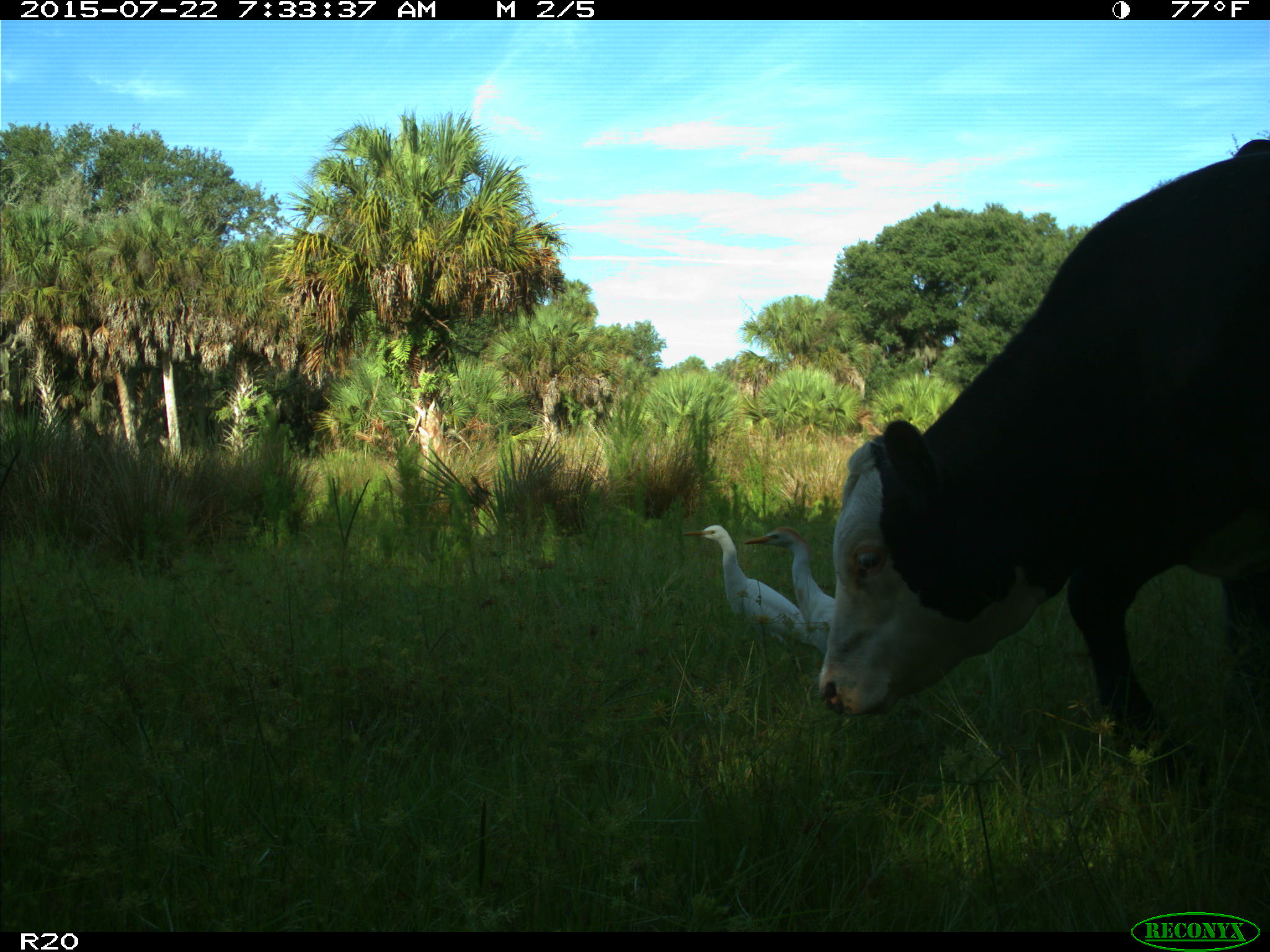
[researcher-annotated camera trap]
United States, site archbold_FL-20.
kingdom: Animalia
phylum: Chordata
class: Mammalia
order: Artiodactyla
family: Bovidae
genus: Bos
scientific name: Bos taurus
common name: domestic cow